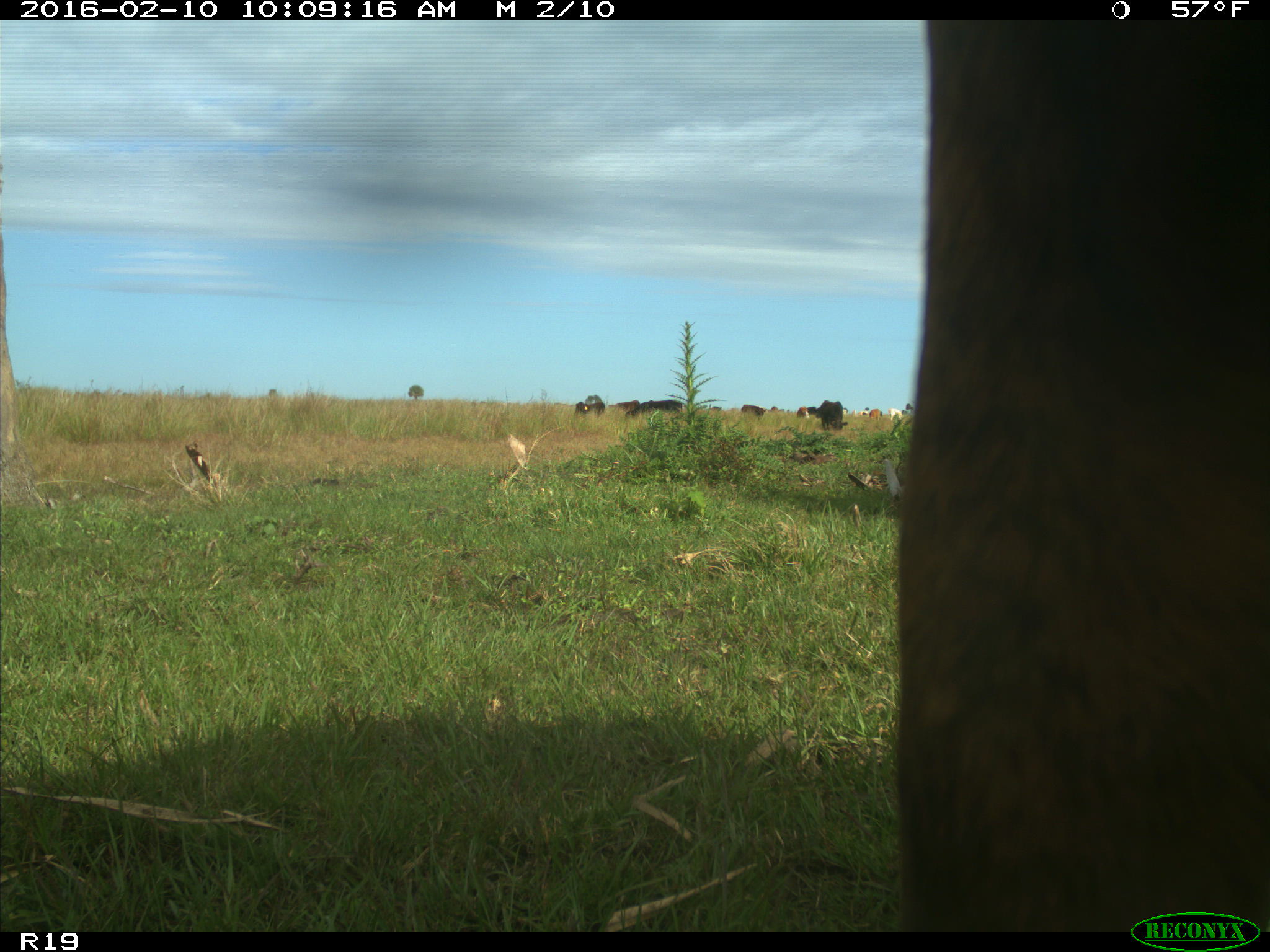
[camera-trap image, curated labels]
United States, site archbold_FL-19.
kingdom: Animalia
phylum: Chordata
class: Mammalia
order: Artiodactyla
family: Bovidae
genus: Bos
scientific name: Bos taurus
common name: domestic cow